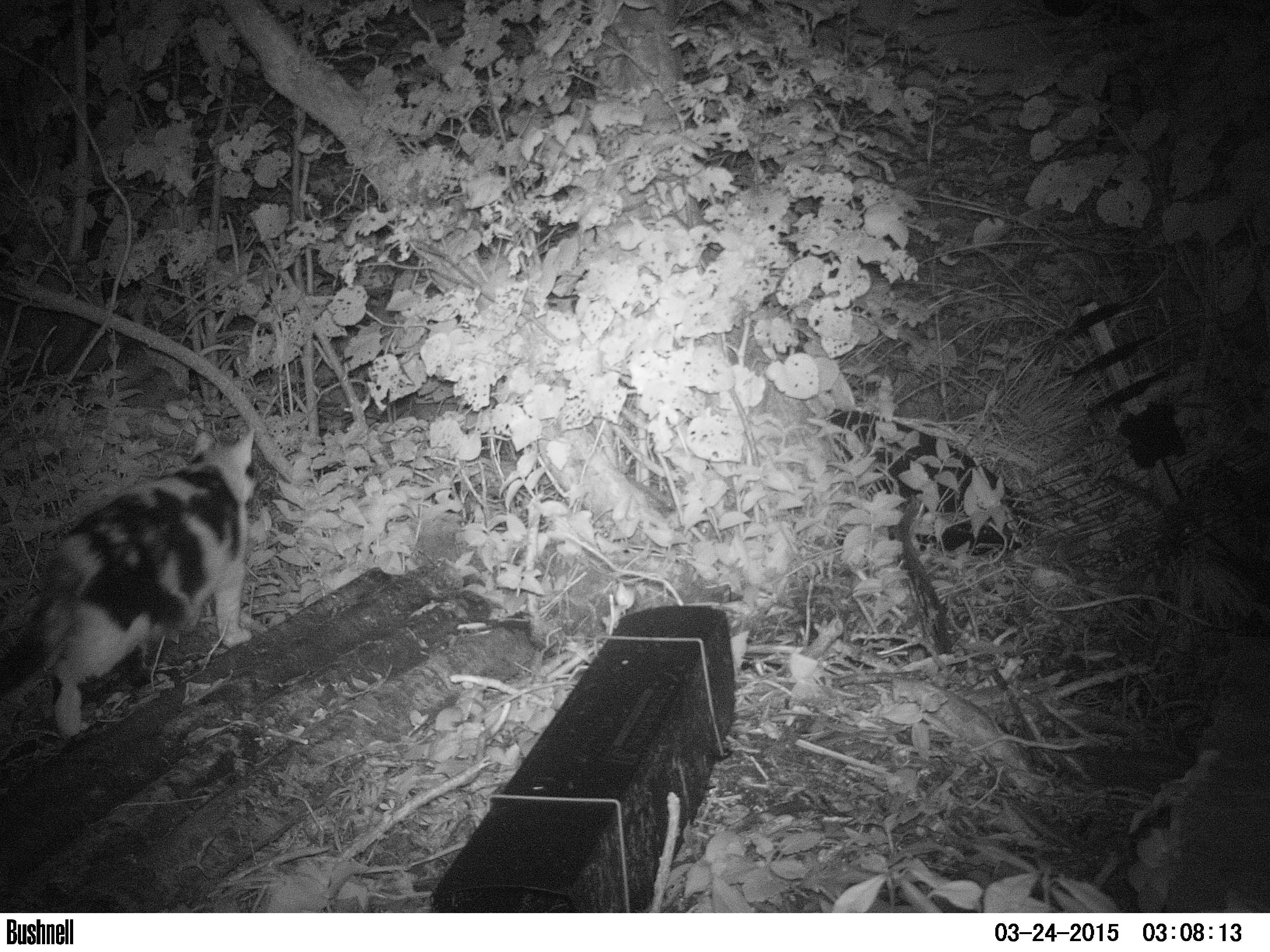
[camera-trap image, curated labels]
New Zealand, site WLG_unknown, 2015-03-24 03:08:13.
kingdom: Animalia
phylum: Chordata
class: Mammalia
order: Carnivora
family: Felidae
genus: Felis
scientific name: Felis catus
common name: domestic cat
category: cat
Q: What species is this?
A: Cat (domestic cat) (Felis catus).